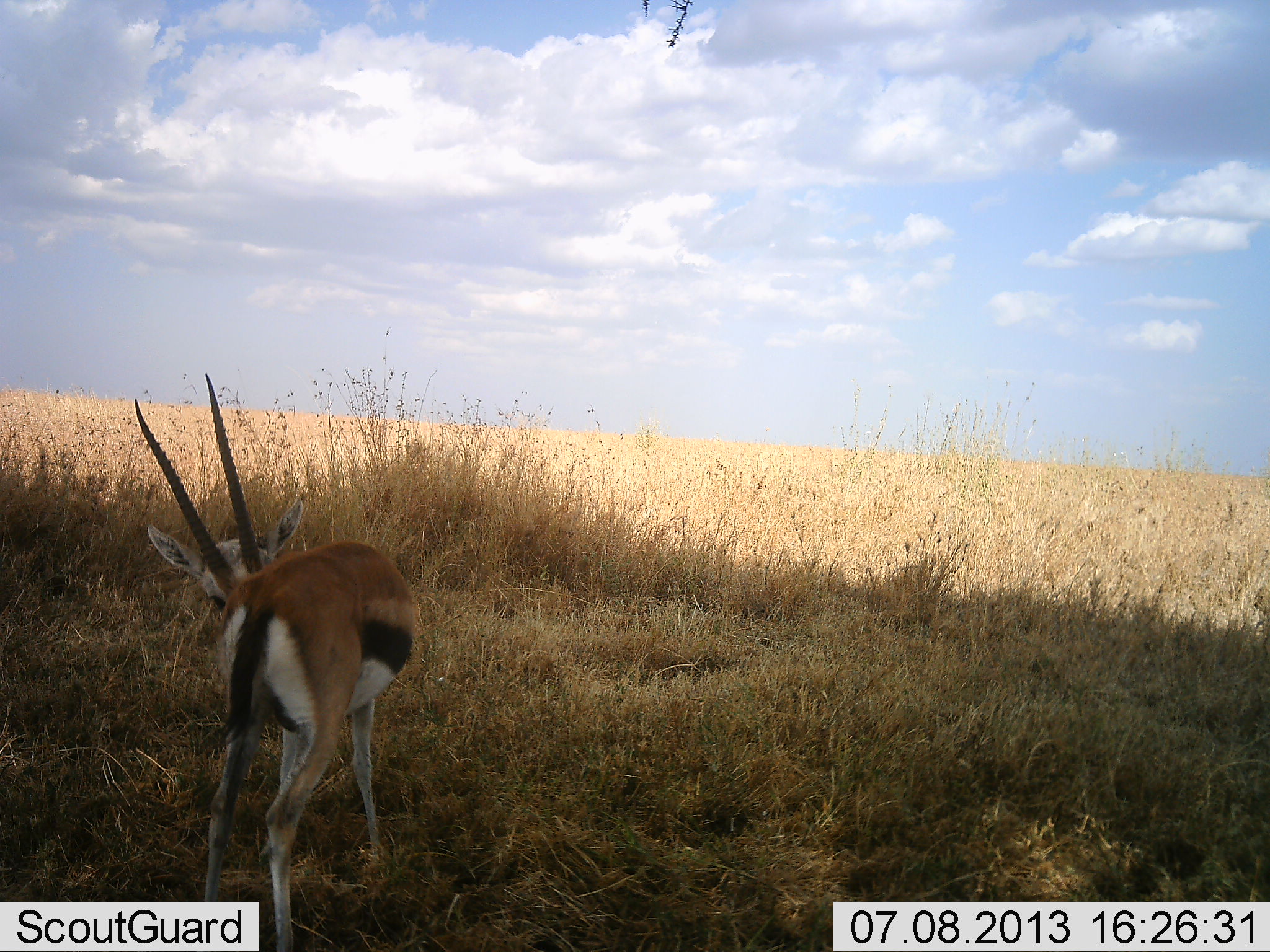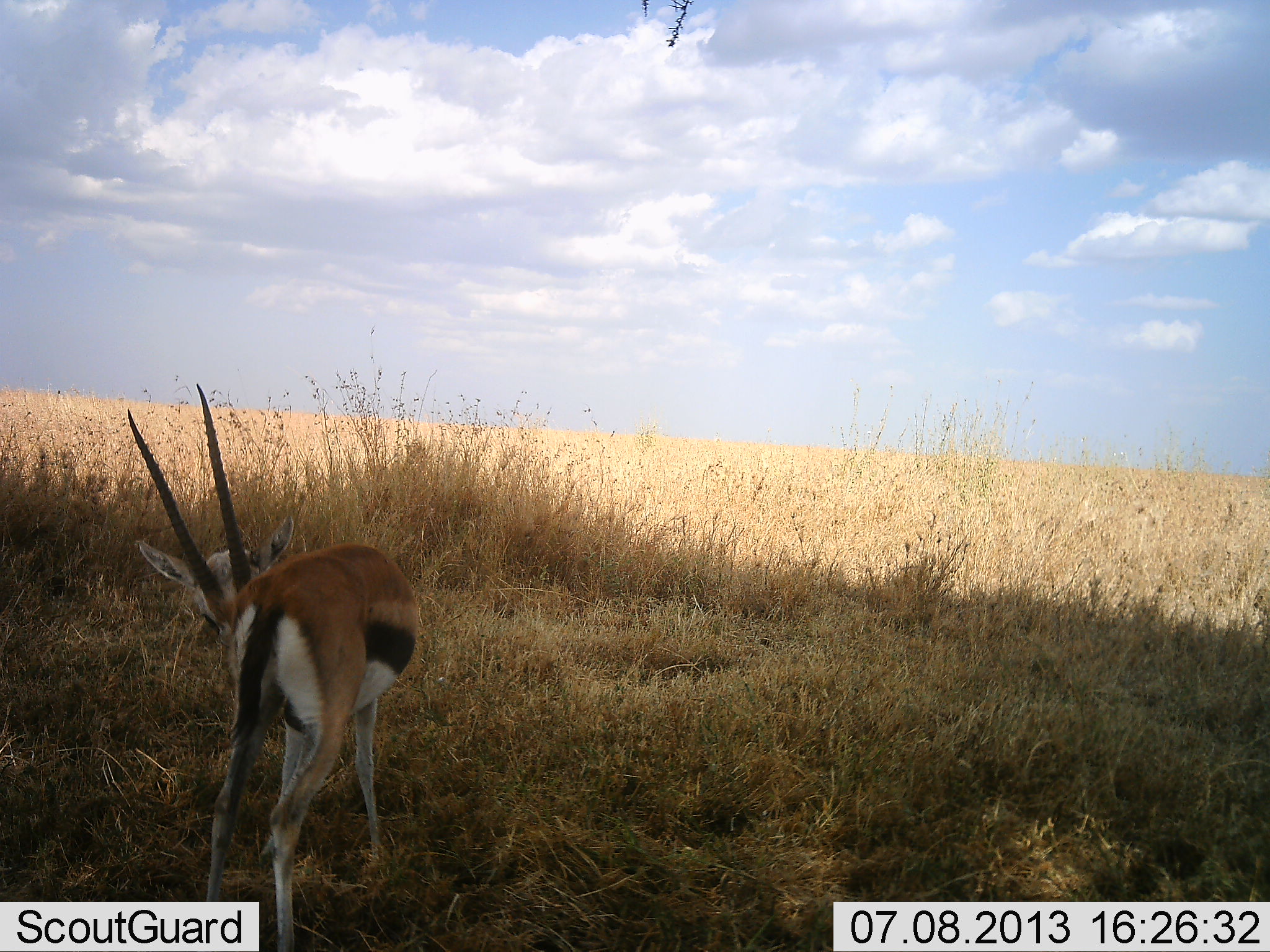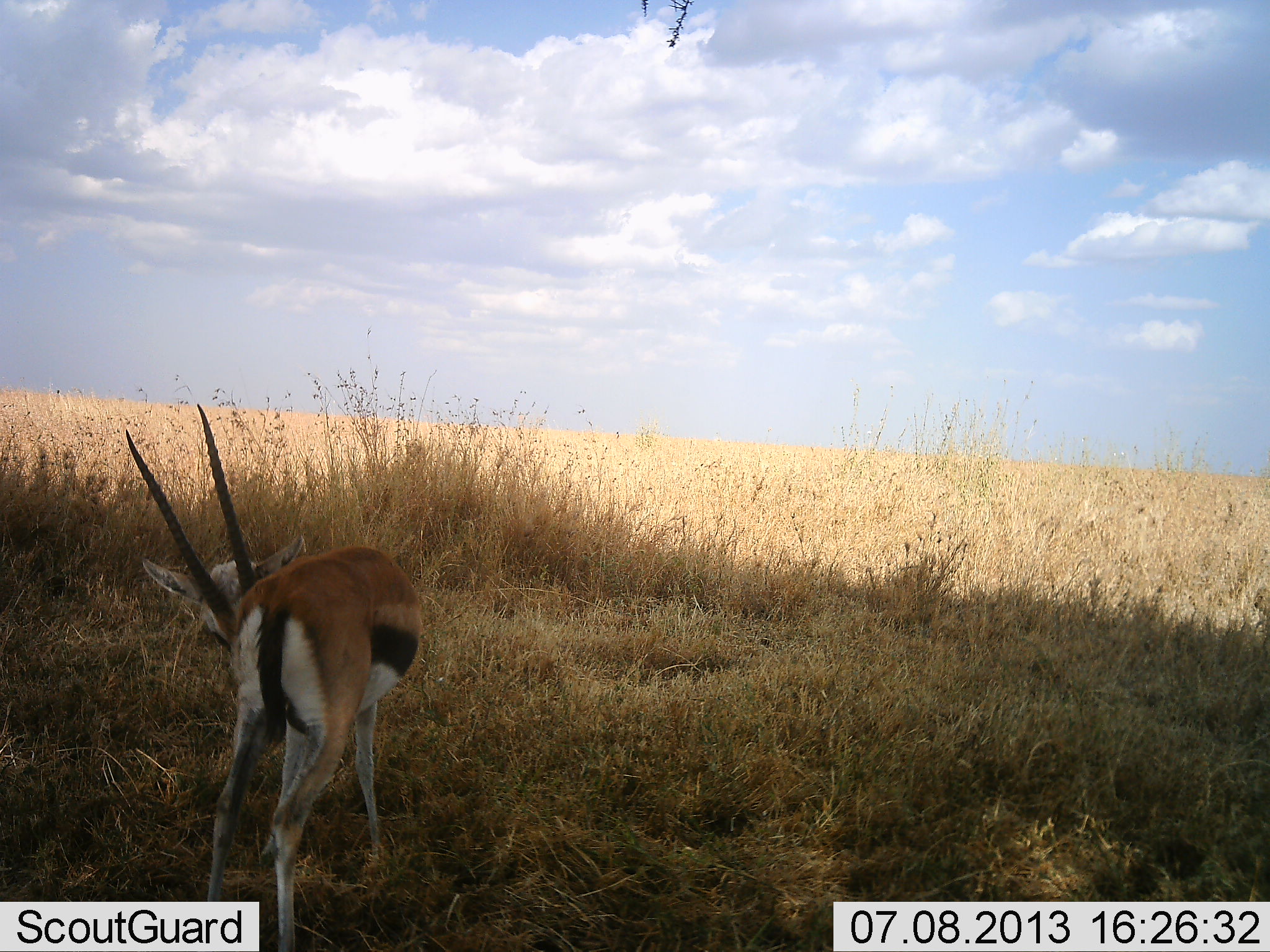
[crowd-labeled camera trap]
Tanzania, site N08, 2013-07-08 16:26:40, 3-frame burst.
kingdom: Animalia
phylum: Chordata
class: Mammalia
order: Artiodactyla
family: Bovidae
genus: Eudorcas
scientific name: Eudorcas thomsonii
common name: thomson's gazelle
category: gazellethomsons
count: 1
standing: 93%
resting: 0%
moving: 0%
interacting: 7%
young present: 0%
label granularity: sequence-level